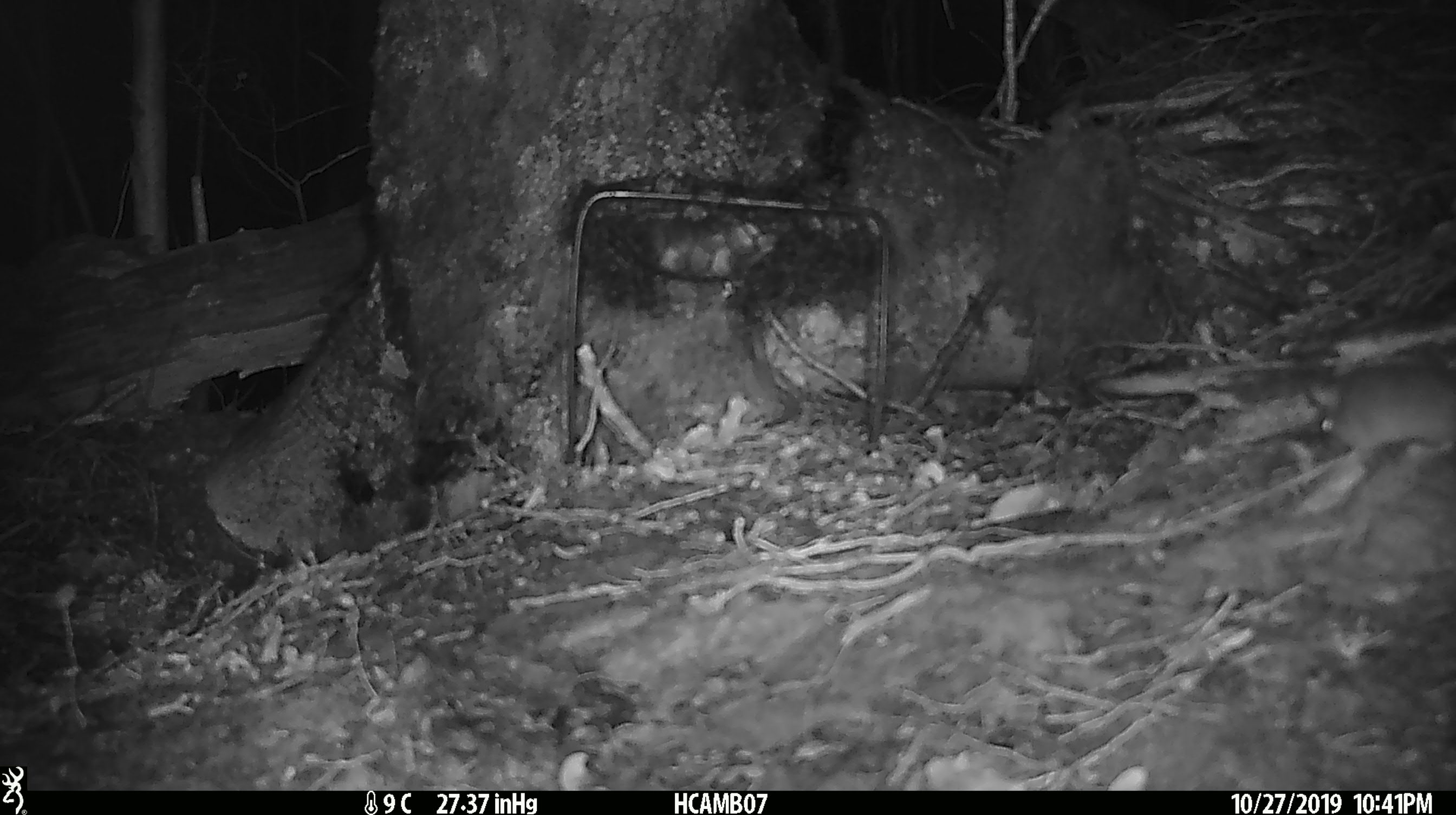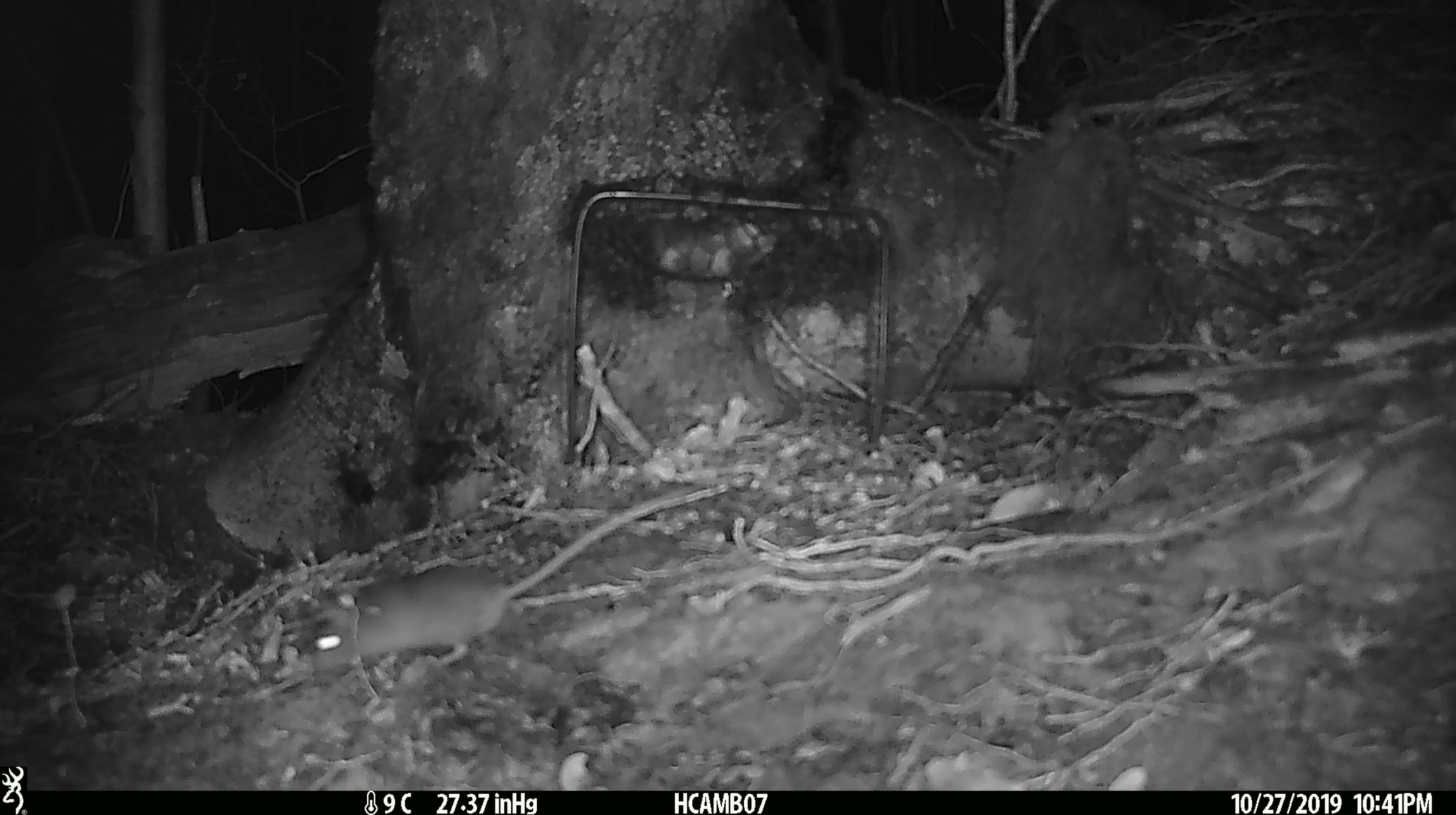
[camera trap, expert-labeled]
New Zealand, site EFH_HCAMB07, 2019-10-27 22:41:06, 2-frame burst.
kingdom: Animalia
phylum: Chordata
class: Mammalia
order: Rodentia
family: Muridae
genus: Mus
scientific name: Mus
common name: mouse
Mouse (Mus).